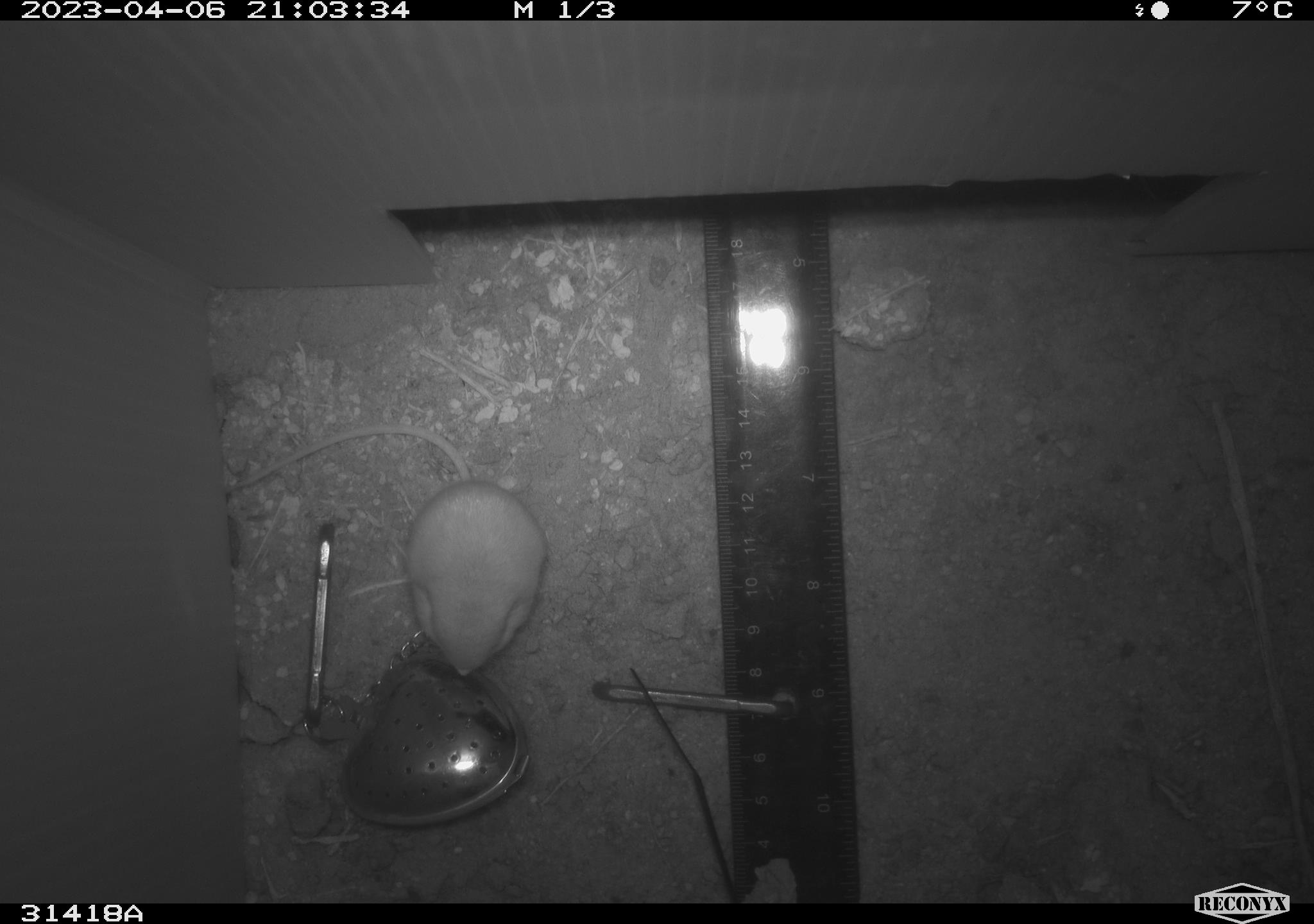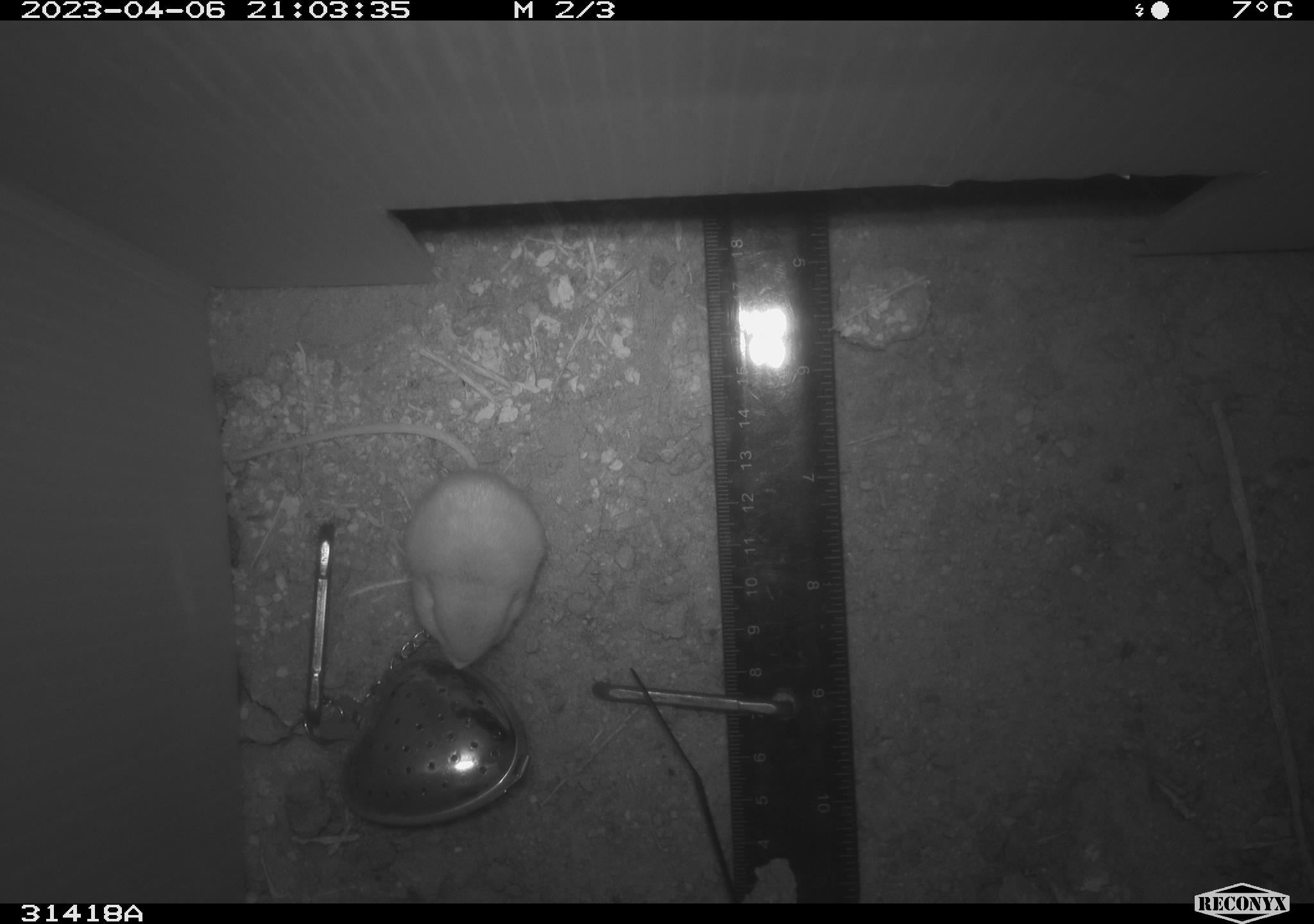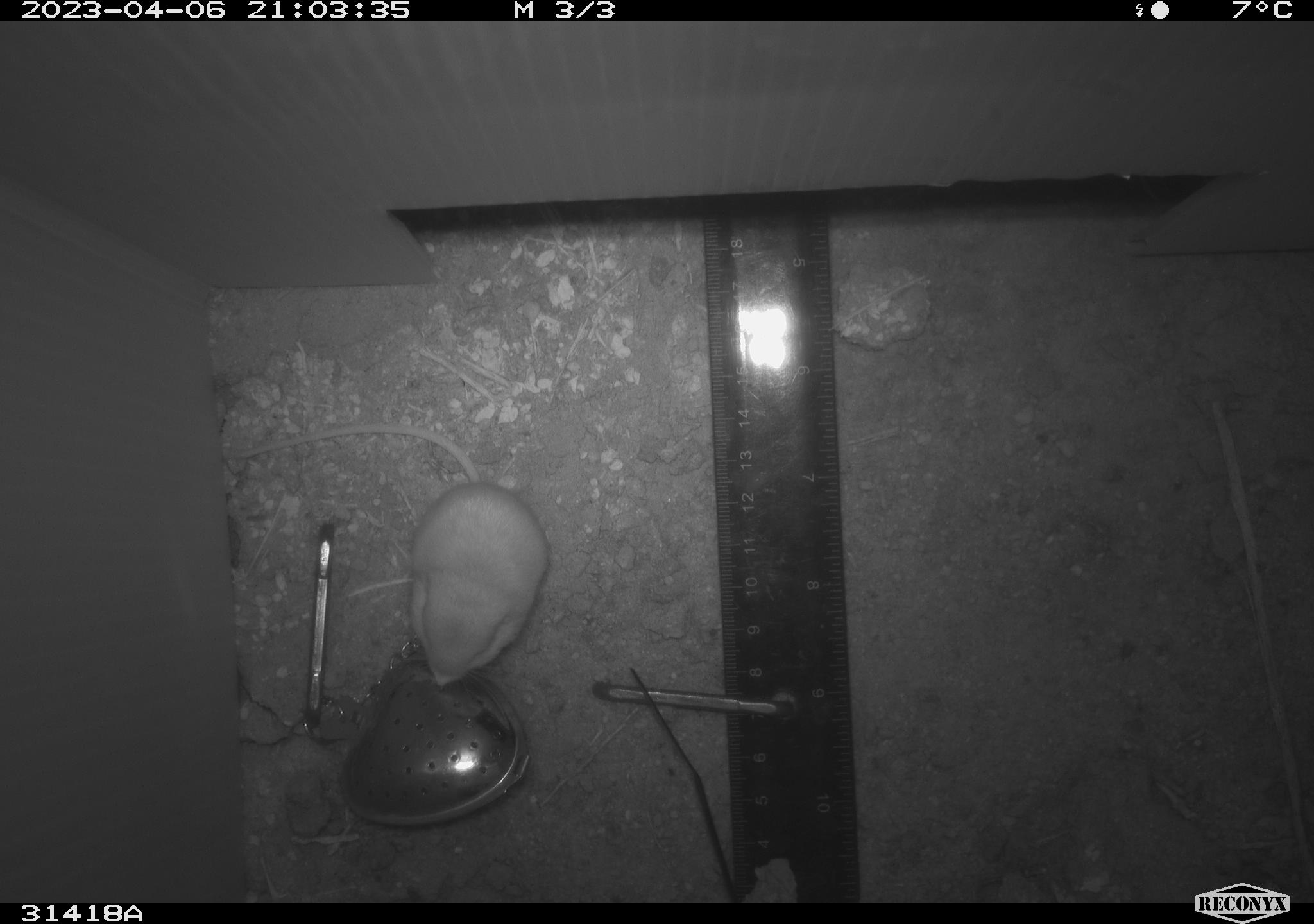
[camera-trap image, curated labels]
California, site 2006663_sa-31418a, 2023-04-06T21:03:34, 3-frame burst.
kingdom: Animalia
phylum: Chordata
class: Mammalia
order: Rodentia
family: Heteromyidae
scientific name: Heteromyidae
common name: kangaroo rats and pocket mice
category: heteromyidae family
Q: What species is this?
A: Heteromyidae family (kangaroo rats and pocket mice) (Heteromyidae).